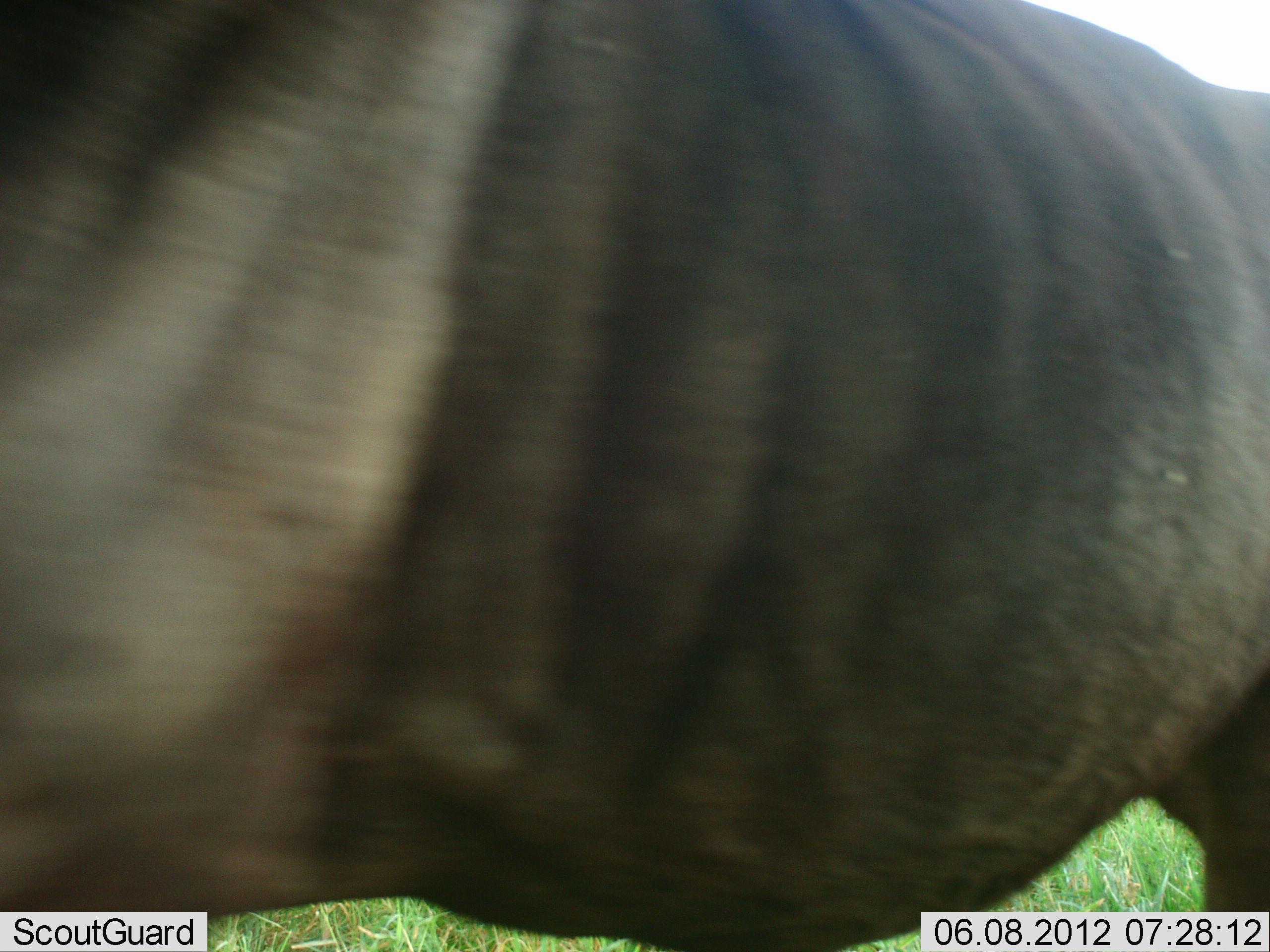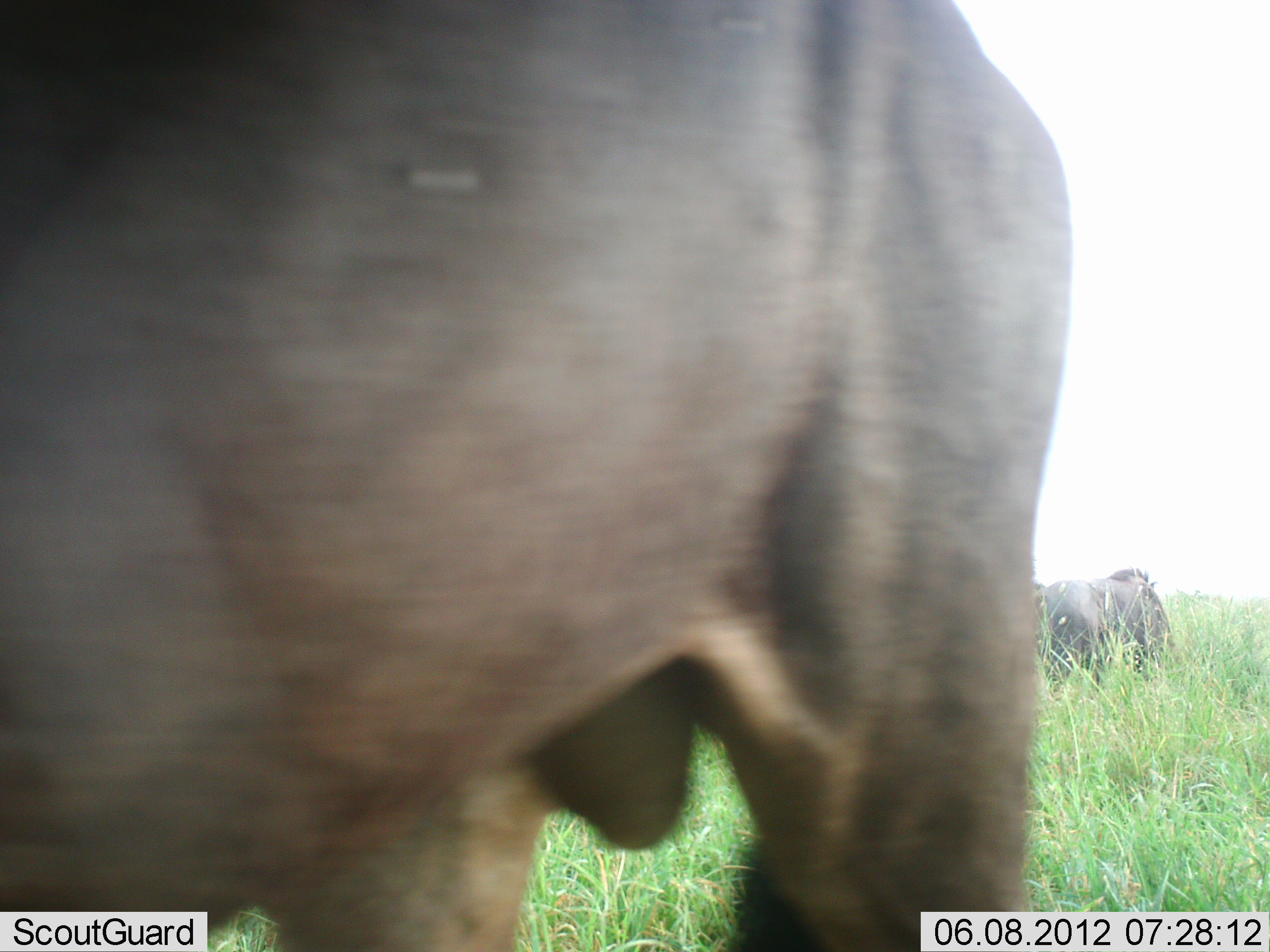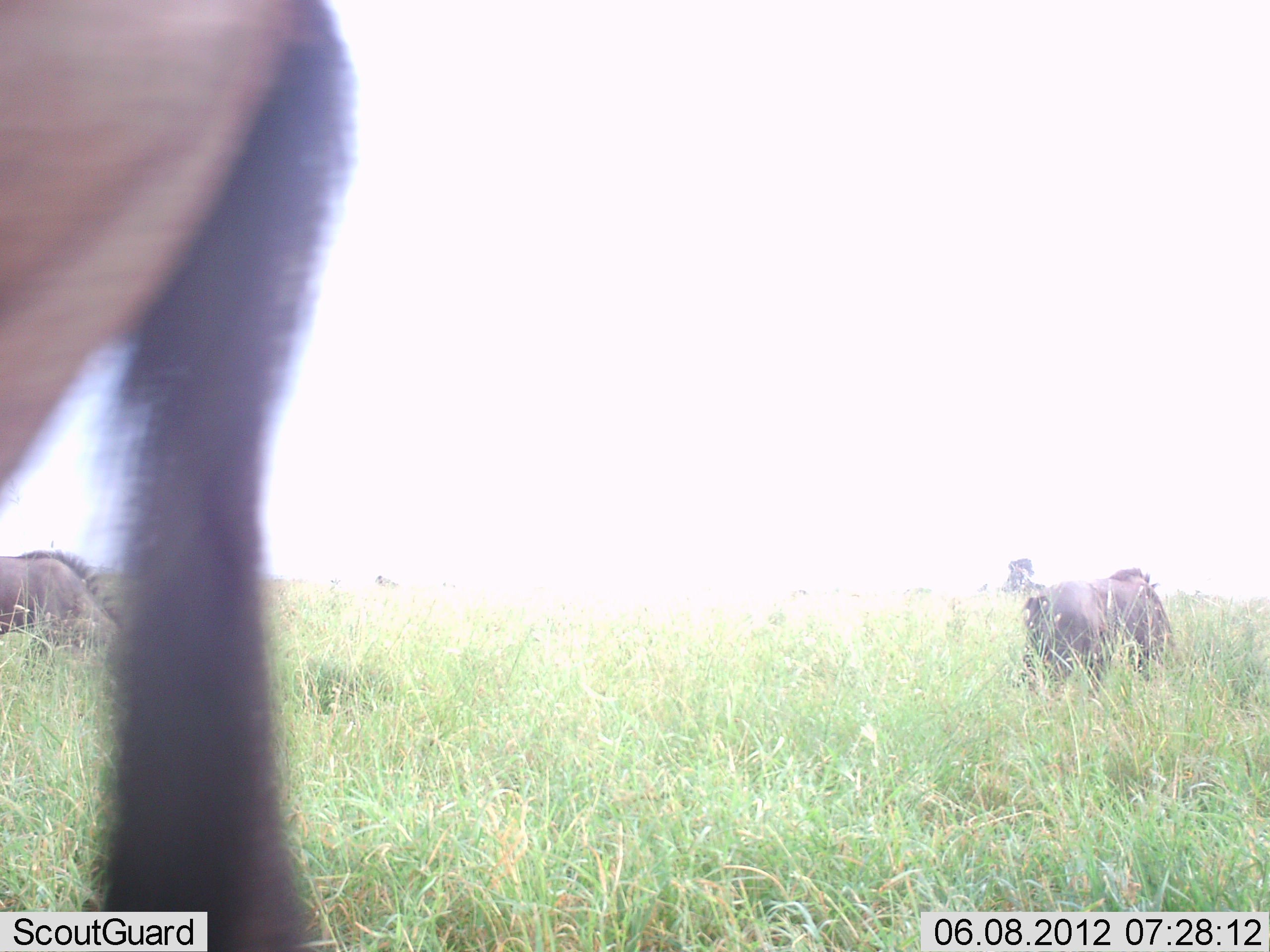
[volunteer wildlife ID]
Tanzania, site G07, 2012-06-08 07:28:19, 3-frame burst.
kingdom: Animalia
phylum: Chordata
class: Mammalia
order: Artiodactyla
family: Bovidae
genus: Connochaetes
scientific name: Connochaetes taurinus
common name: blue wildebeest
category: wildebeest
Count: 4.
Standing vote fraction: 40%.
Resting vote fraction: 10%.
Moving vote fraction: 80%.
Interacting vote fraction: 0%.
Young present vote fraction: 0%.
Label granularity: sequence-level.